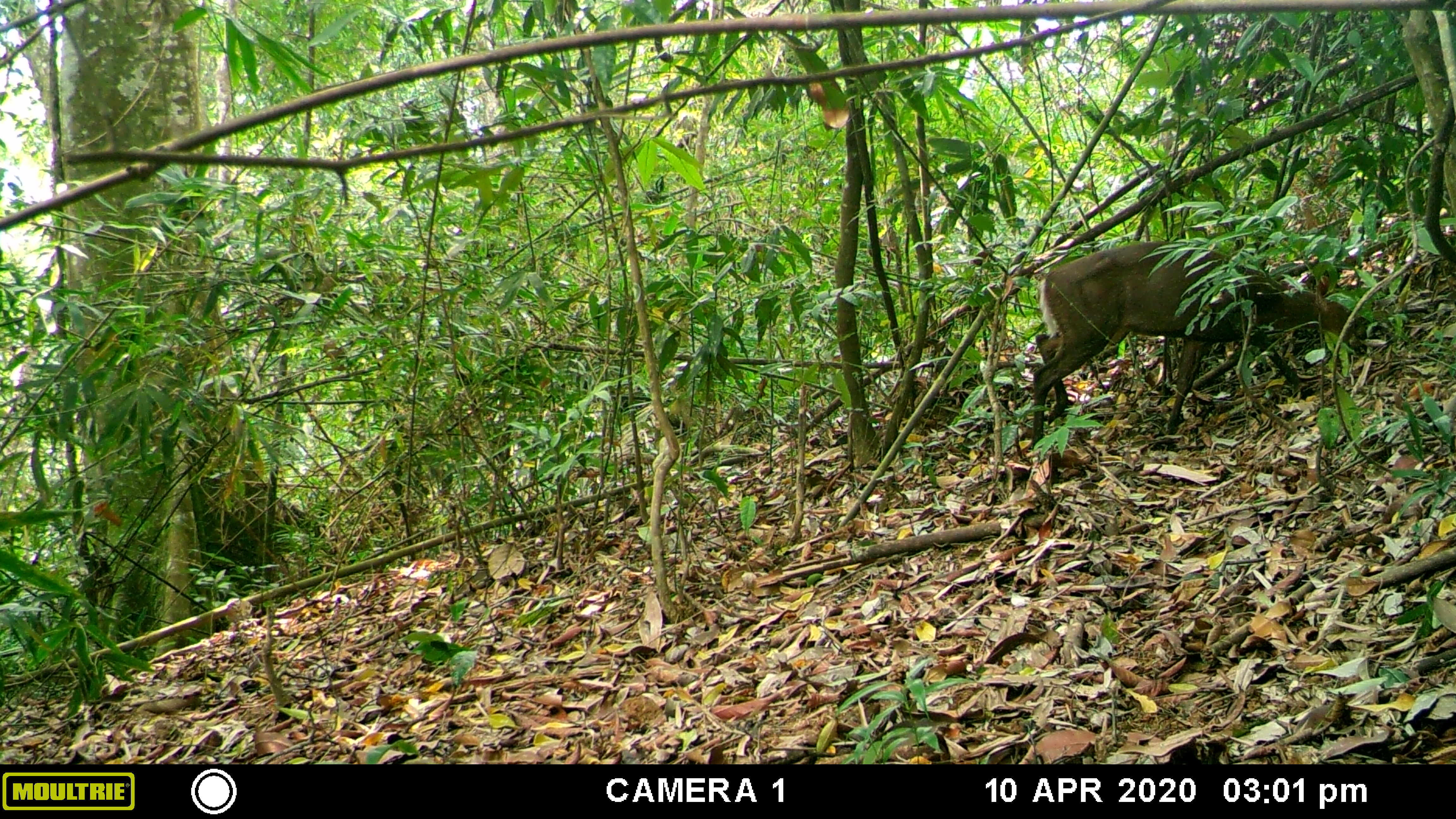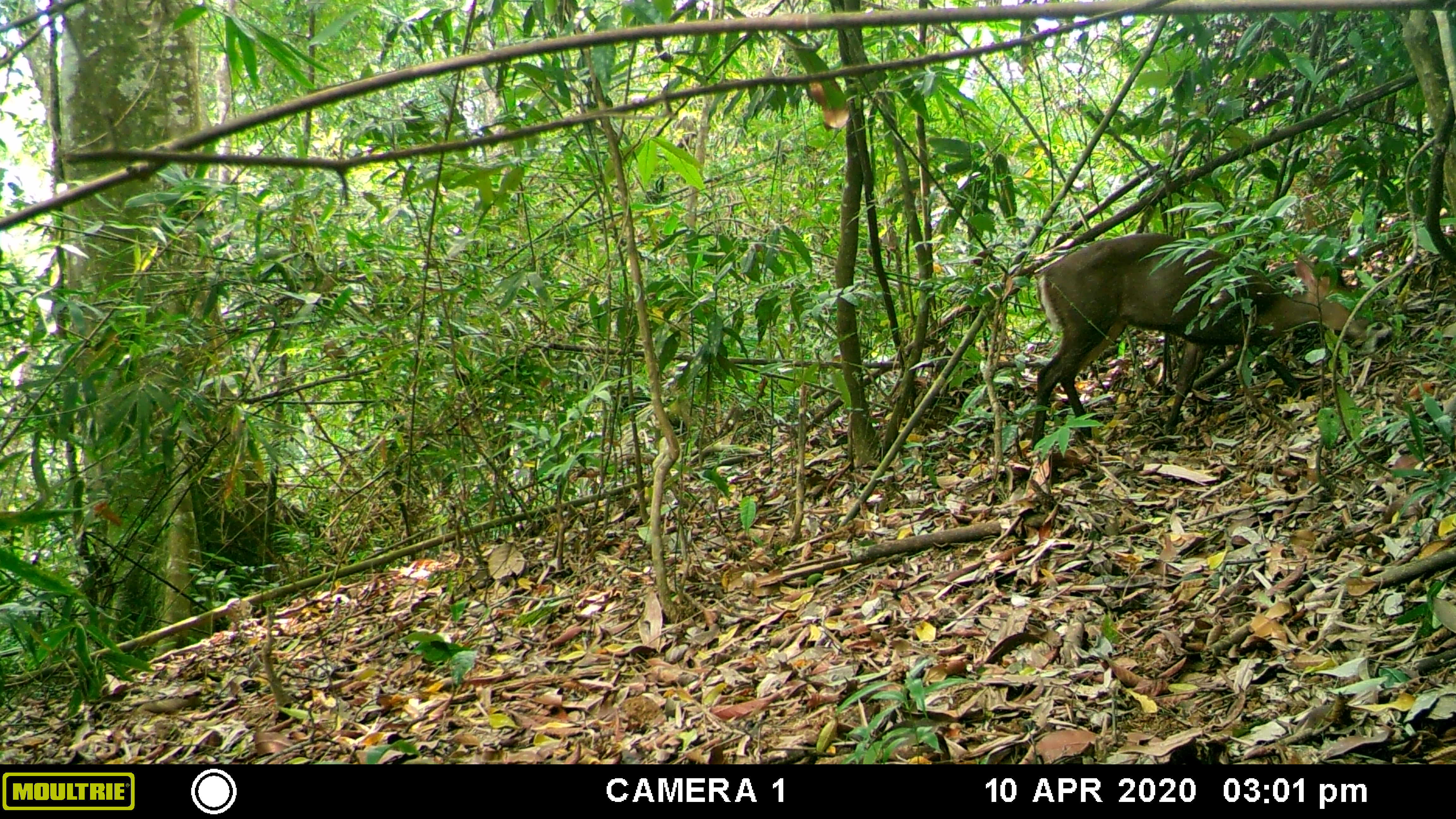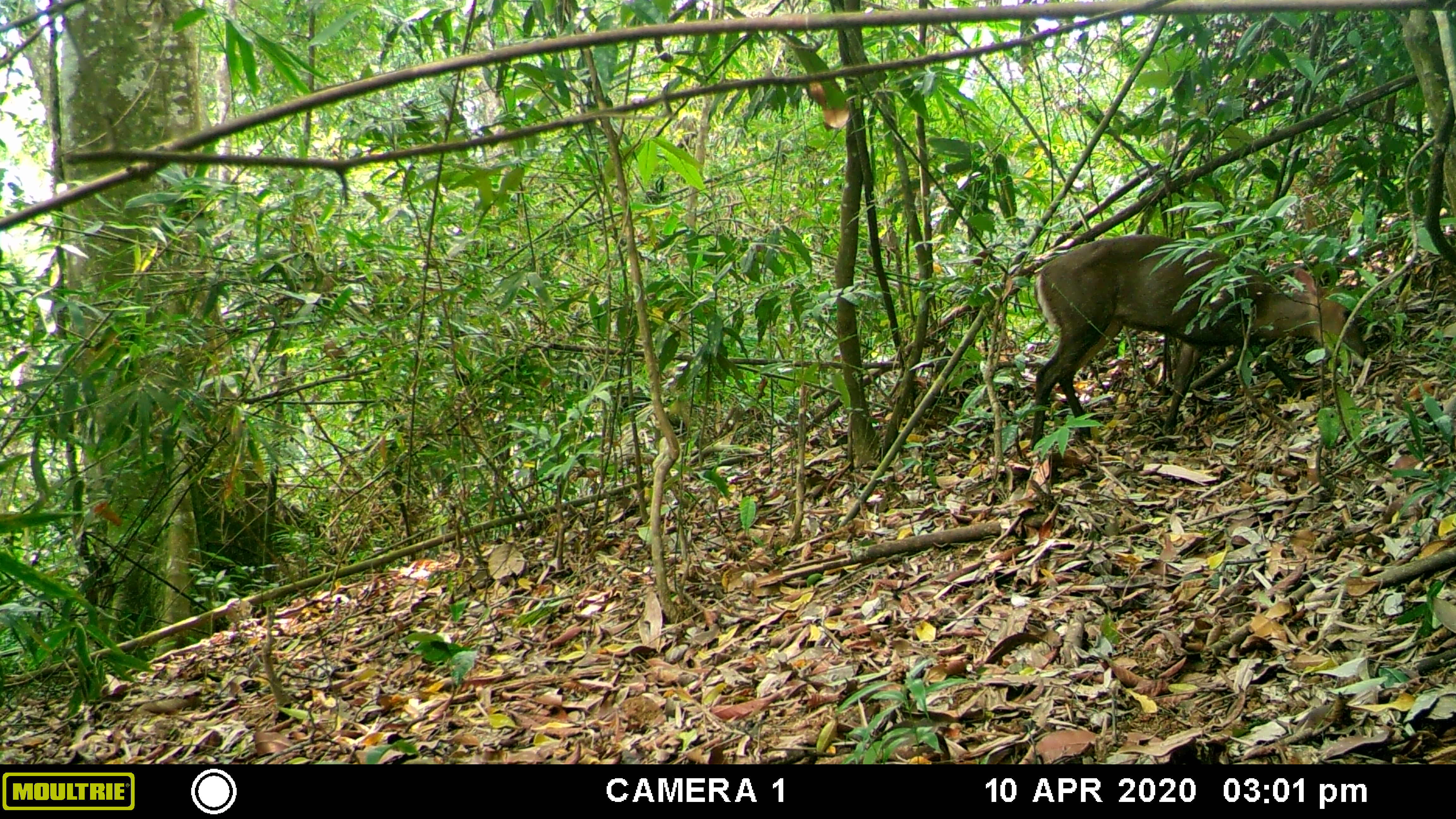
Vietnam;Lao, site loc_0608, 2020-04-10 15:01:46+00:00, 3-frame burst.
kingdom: Animalia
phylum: Chordata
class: Mammalia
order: Artiodactyla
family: Cervidae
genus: Muntiacus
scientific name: Muntiacus rooseveltorum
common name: roosevelt's muntjac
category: roosevelts muntjac group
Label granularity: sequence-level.